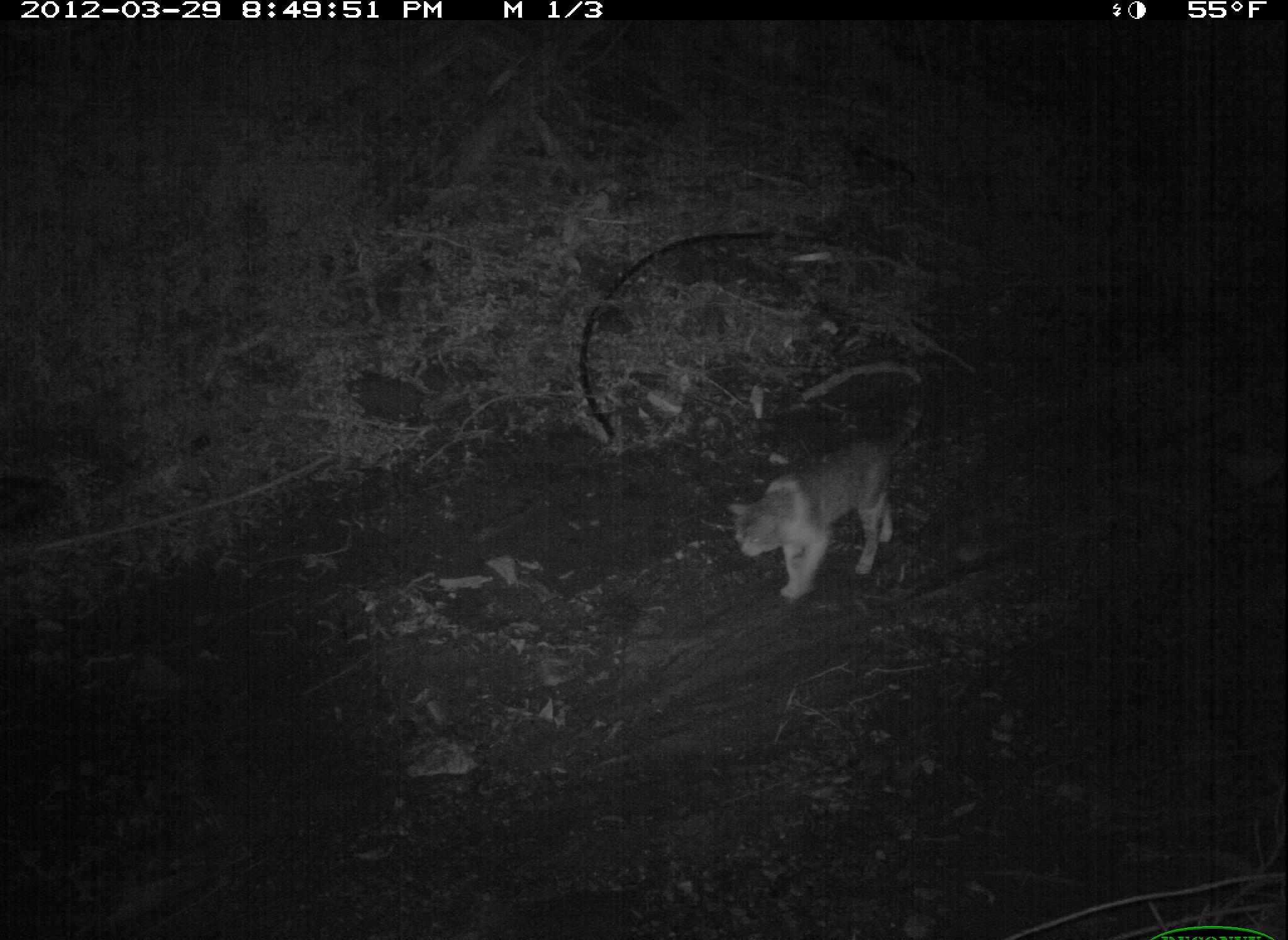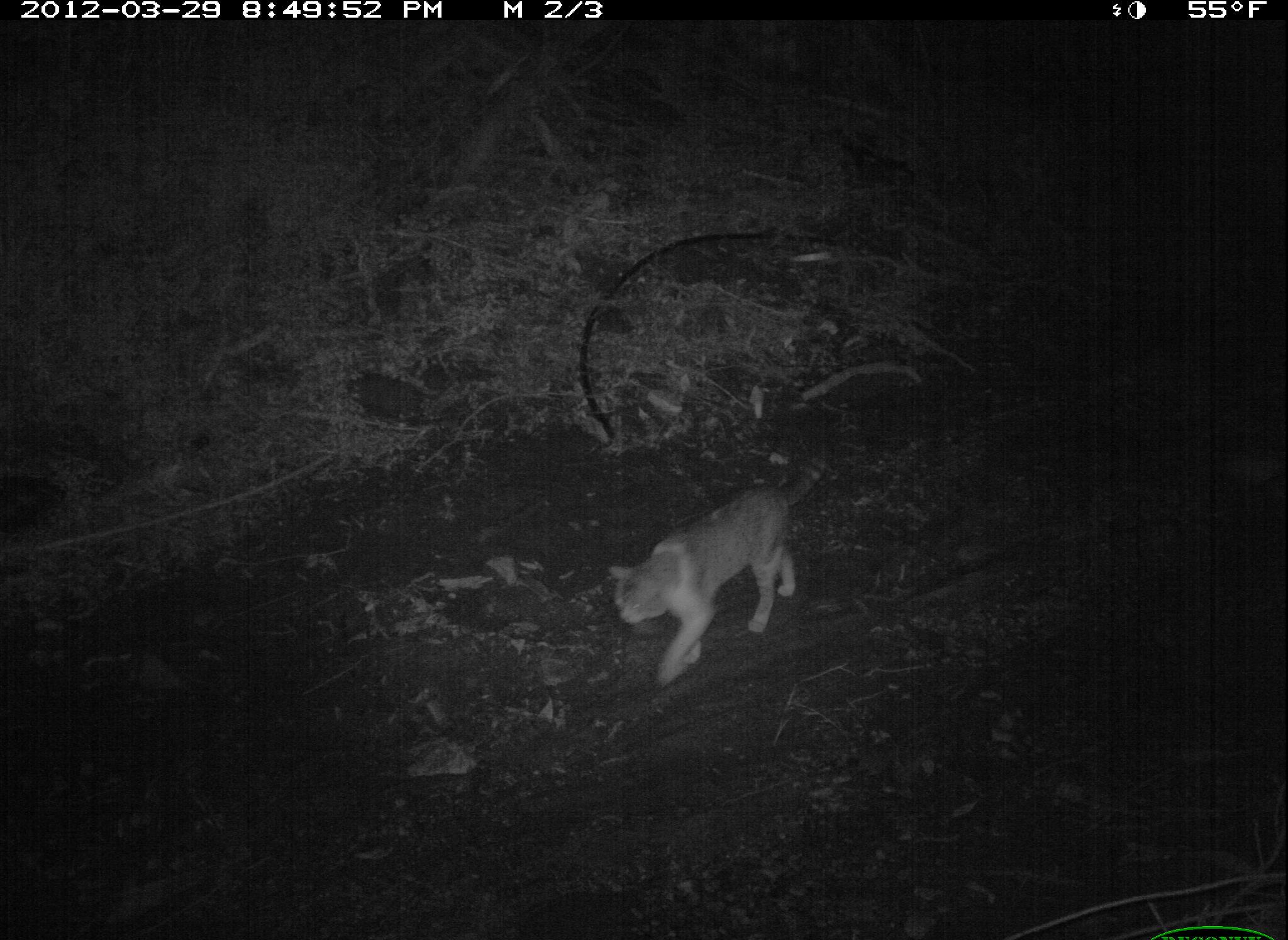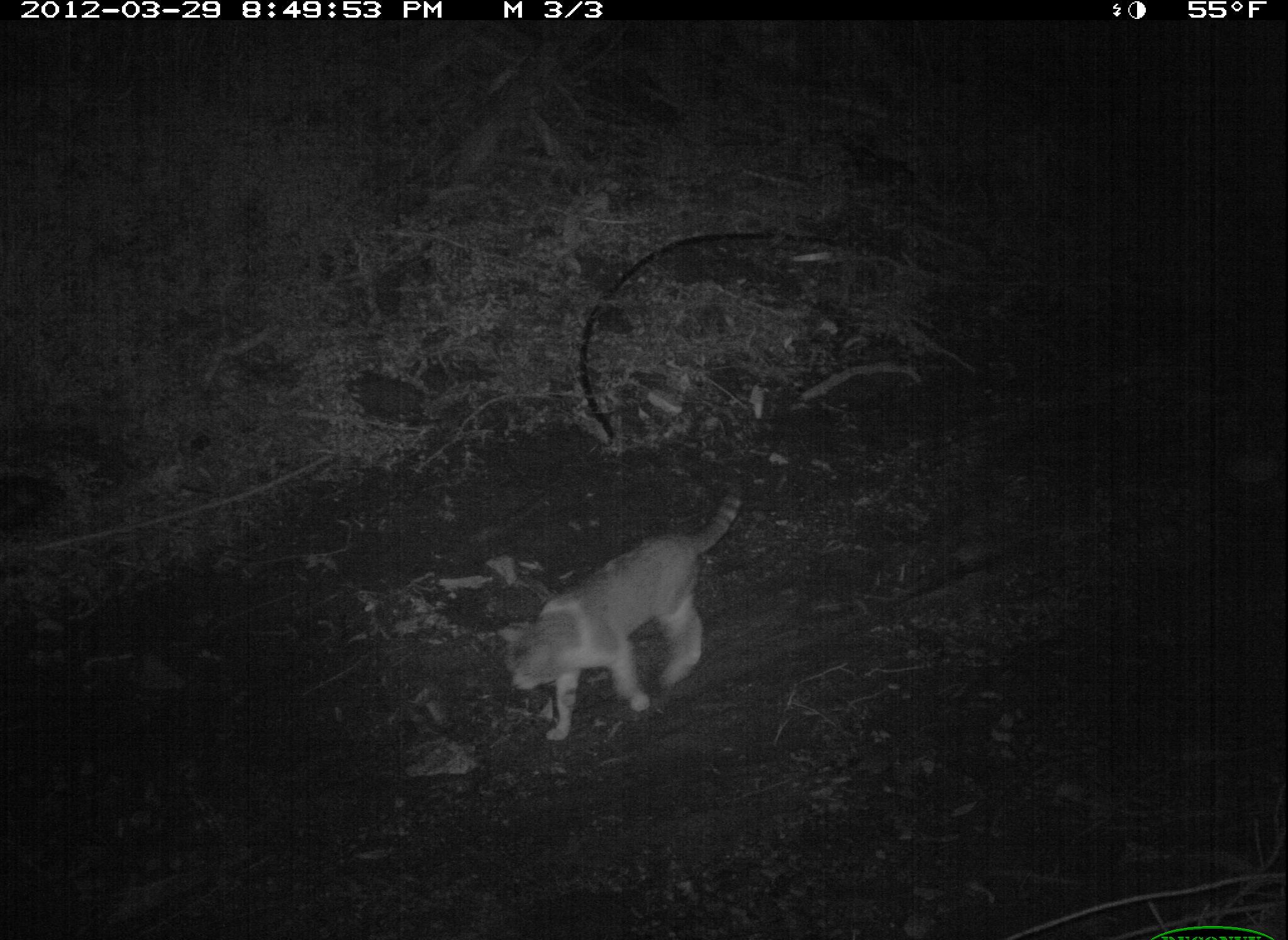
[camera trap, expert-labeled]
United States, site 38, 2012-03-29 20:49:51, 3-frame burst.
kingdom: Animalia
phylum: Chordata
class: Mammalia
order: Carnivora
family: Felidae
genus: Felis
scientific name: Felis catus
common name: cat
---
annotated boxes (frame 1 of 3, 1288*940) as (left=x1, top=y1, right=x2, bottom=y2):
cat: (left=734, top=356, right=918, bottom=617)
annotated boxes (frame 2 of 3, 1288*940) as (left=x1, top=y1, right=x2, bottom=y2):
cat: (left=592, top=427, right=860, bottom=709)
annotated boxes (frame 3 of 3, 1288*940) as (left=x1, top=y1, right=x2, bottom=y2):
cat: (left=493, top=462, right=753, bottom=750)